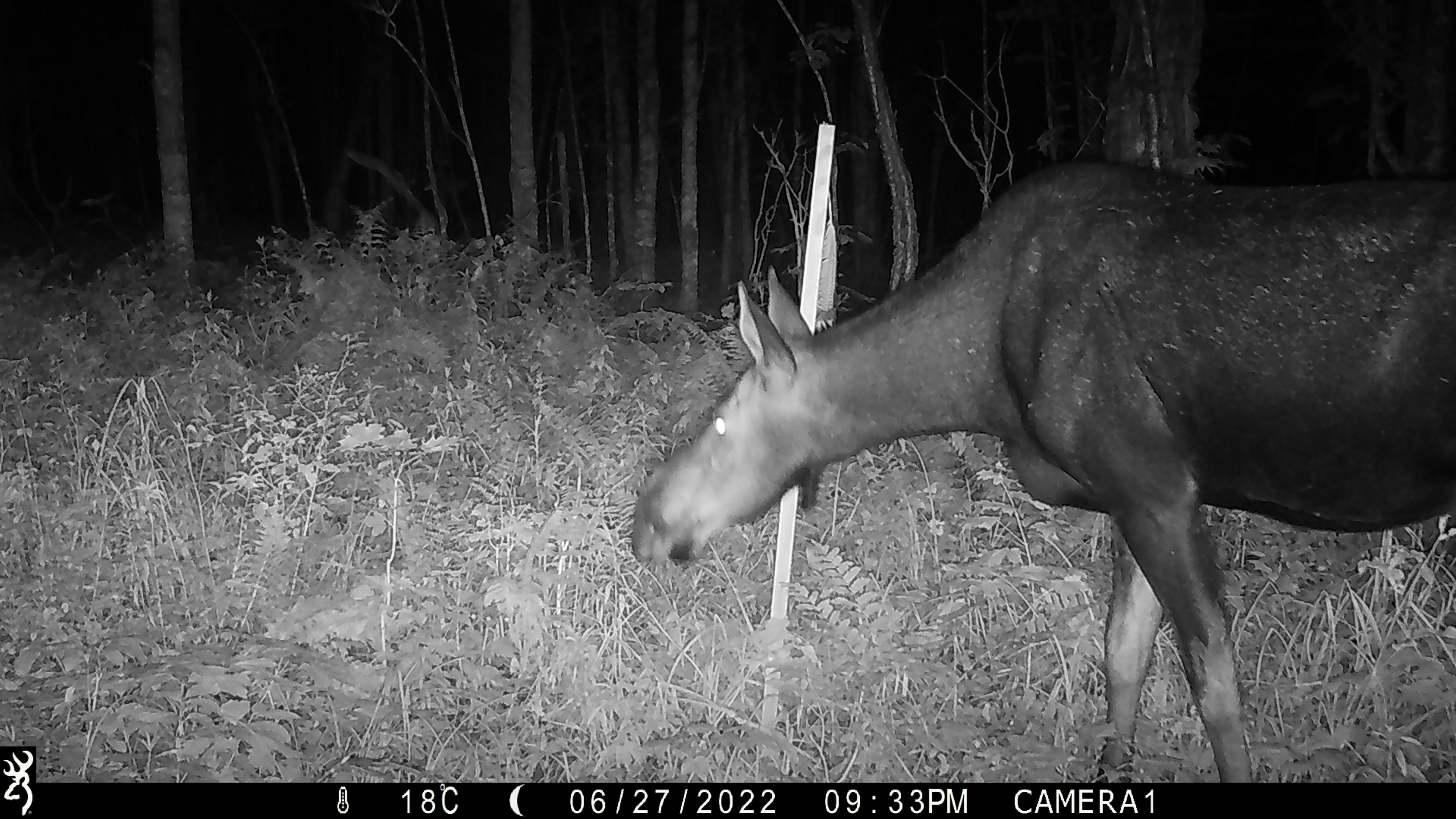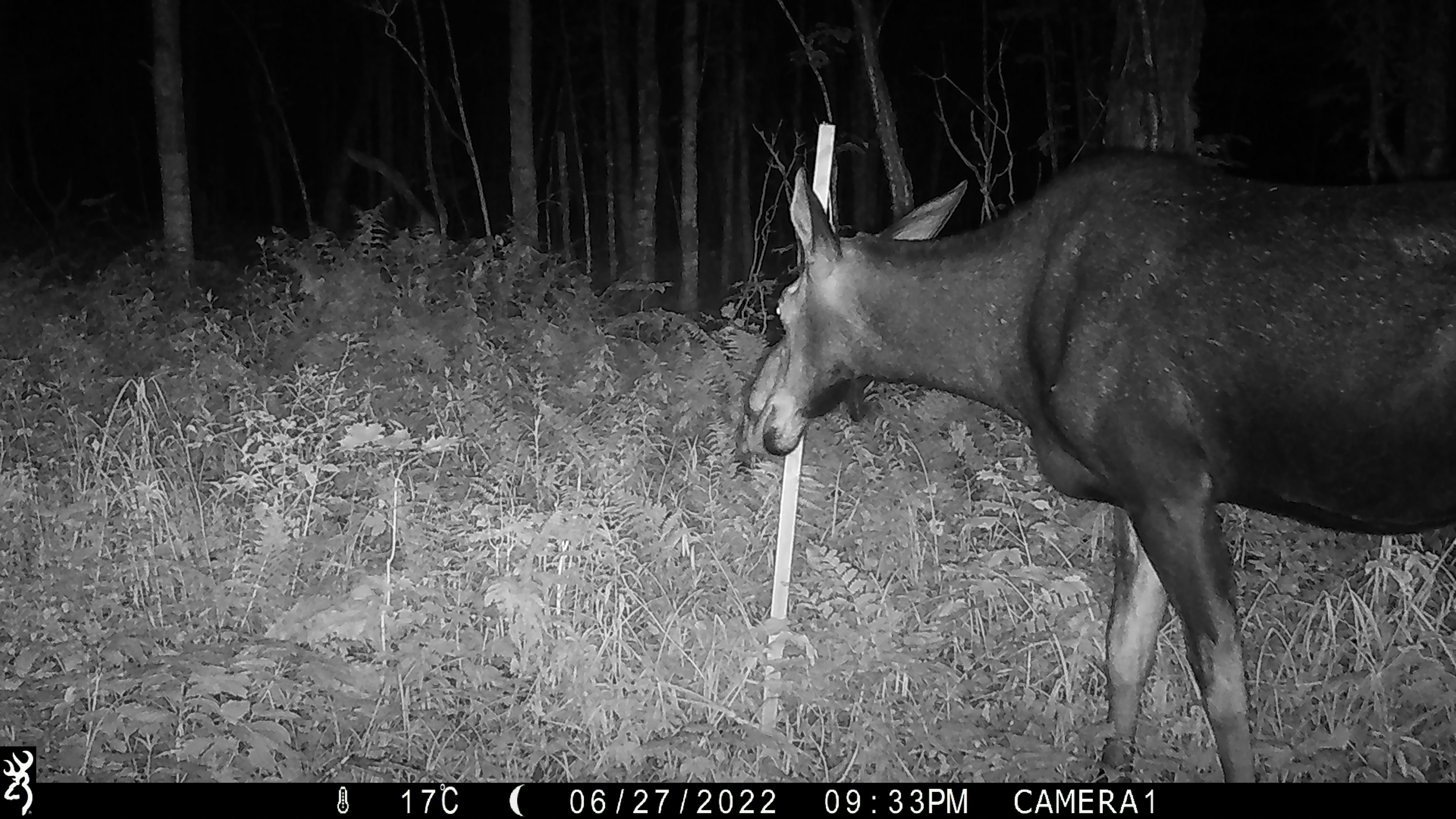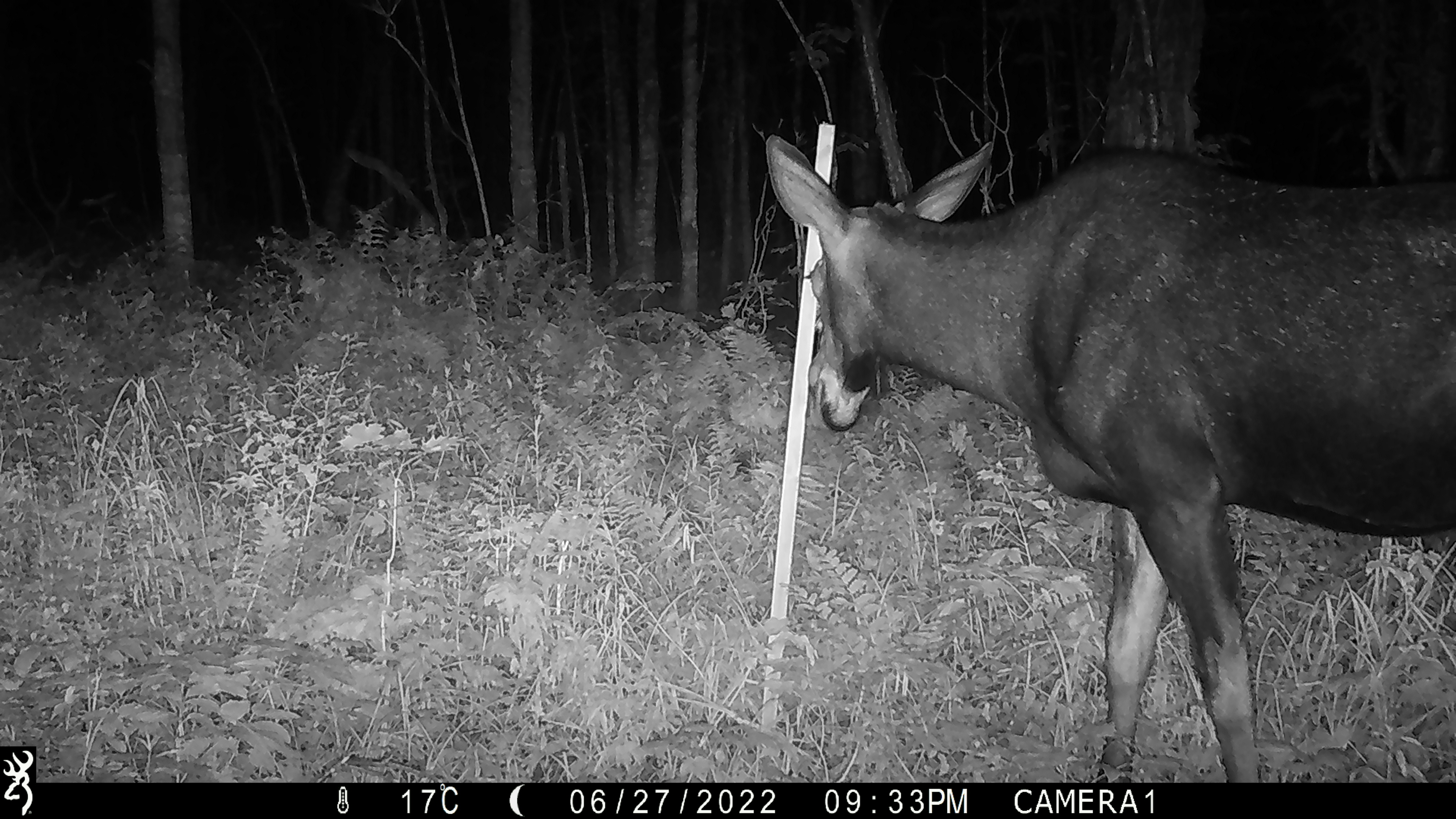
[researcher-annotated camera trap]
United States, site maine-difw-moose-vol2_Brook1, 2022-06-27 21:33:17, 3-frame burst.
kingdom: Animalia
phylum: Chordata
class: Mammalia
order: Artiodactyla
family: Cervidae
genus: Alces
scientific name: Alces alces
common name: moose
Moose (Alces alces).